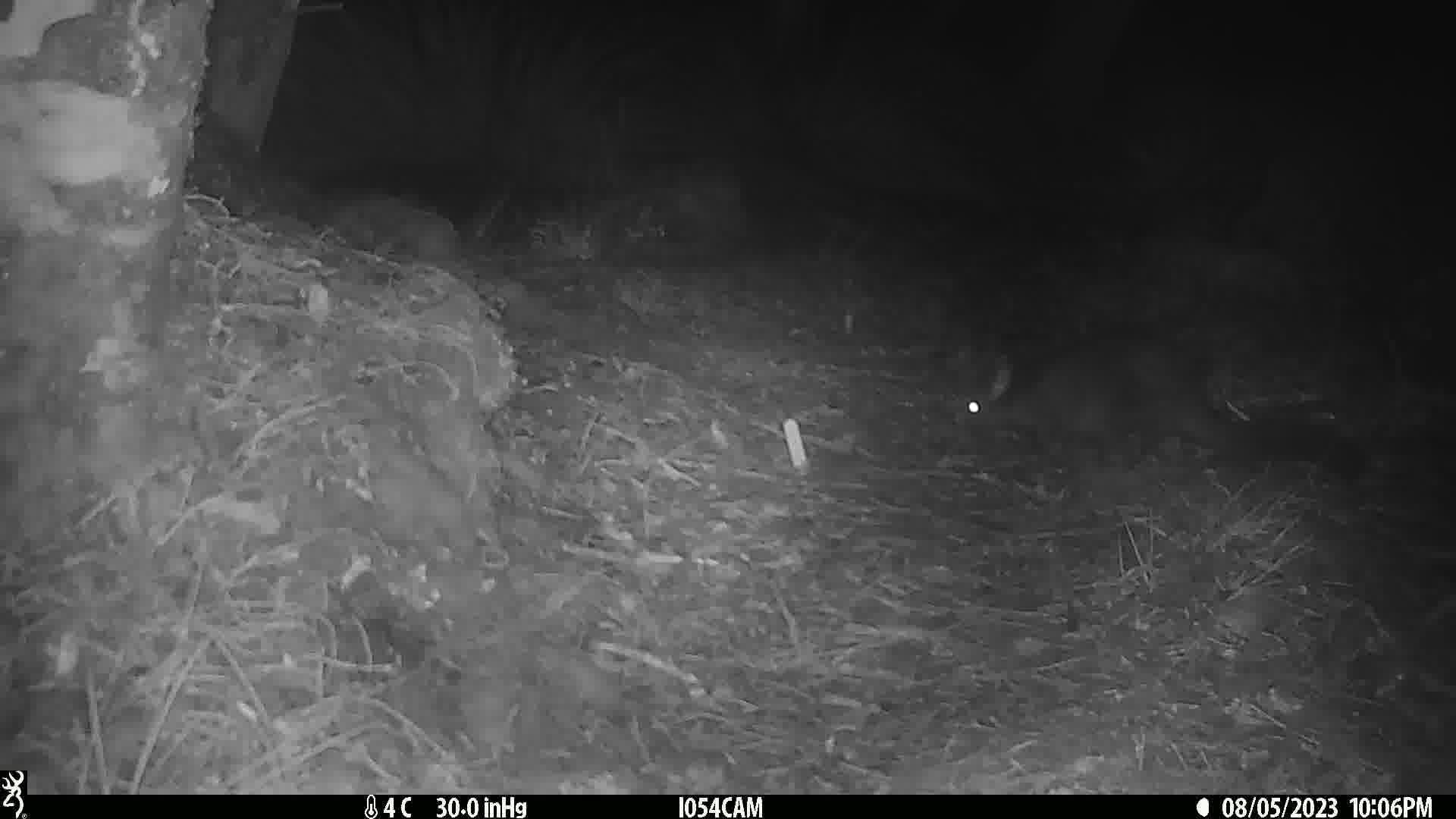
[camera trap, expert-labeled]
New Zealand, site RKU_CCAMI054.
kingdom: Animalia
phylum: Chordata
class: Mammalia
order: Diprotodontia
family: Phalangeridae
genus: Trichosurus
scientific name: Trichosurus vulpecula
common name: common brushtail possum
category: possum